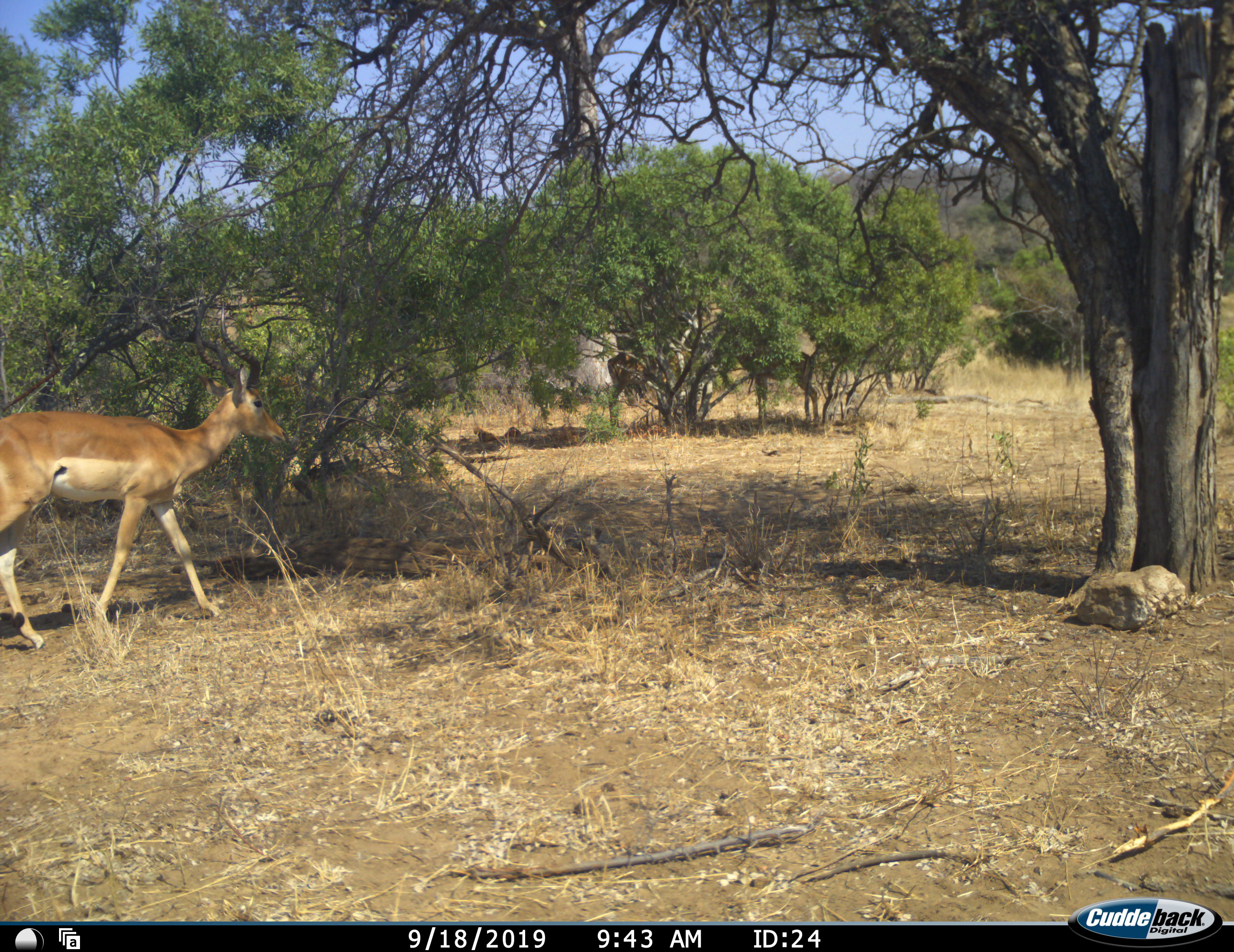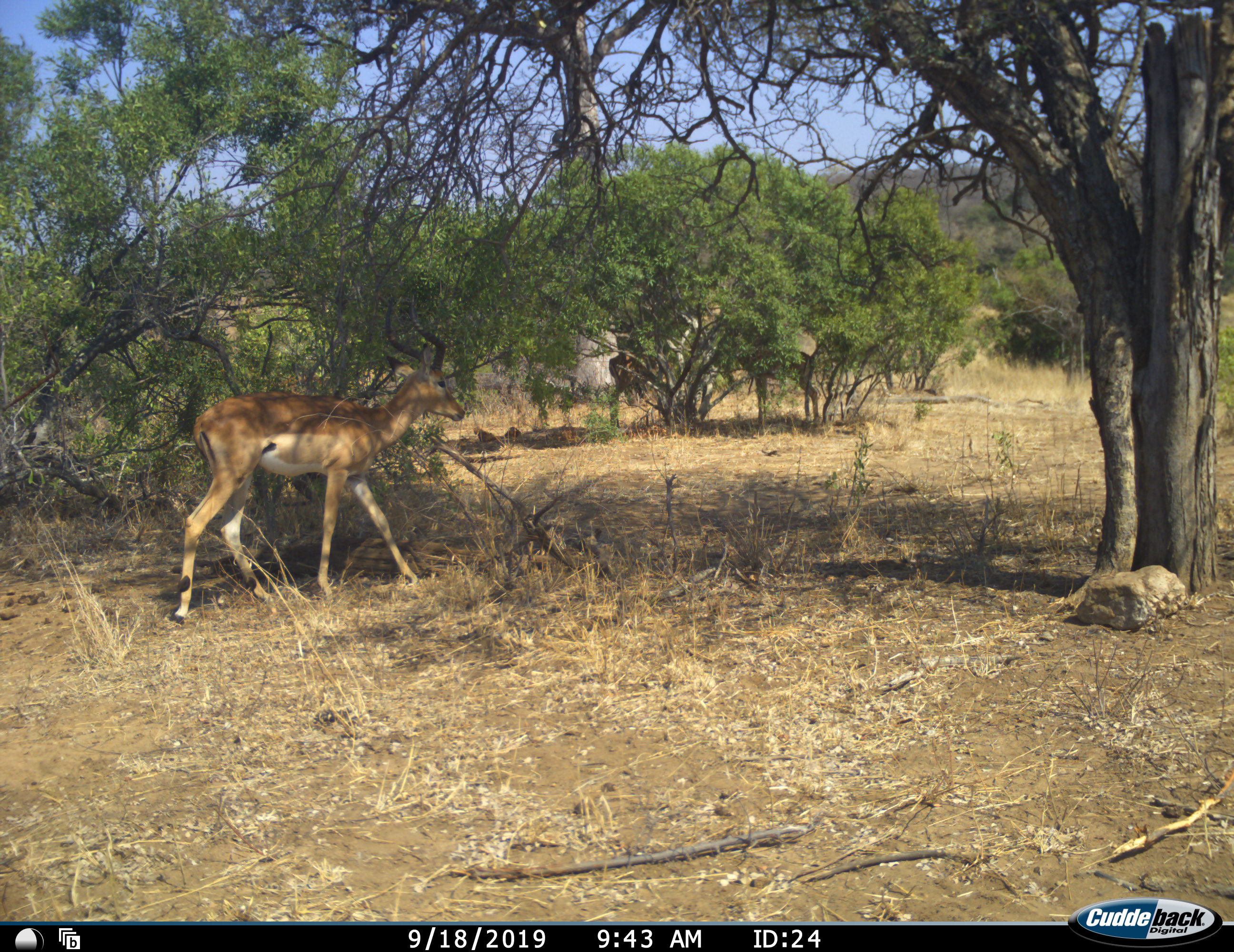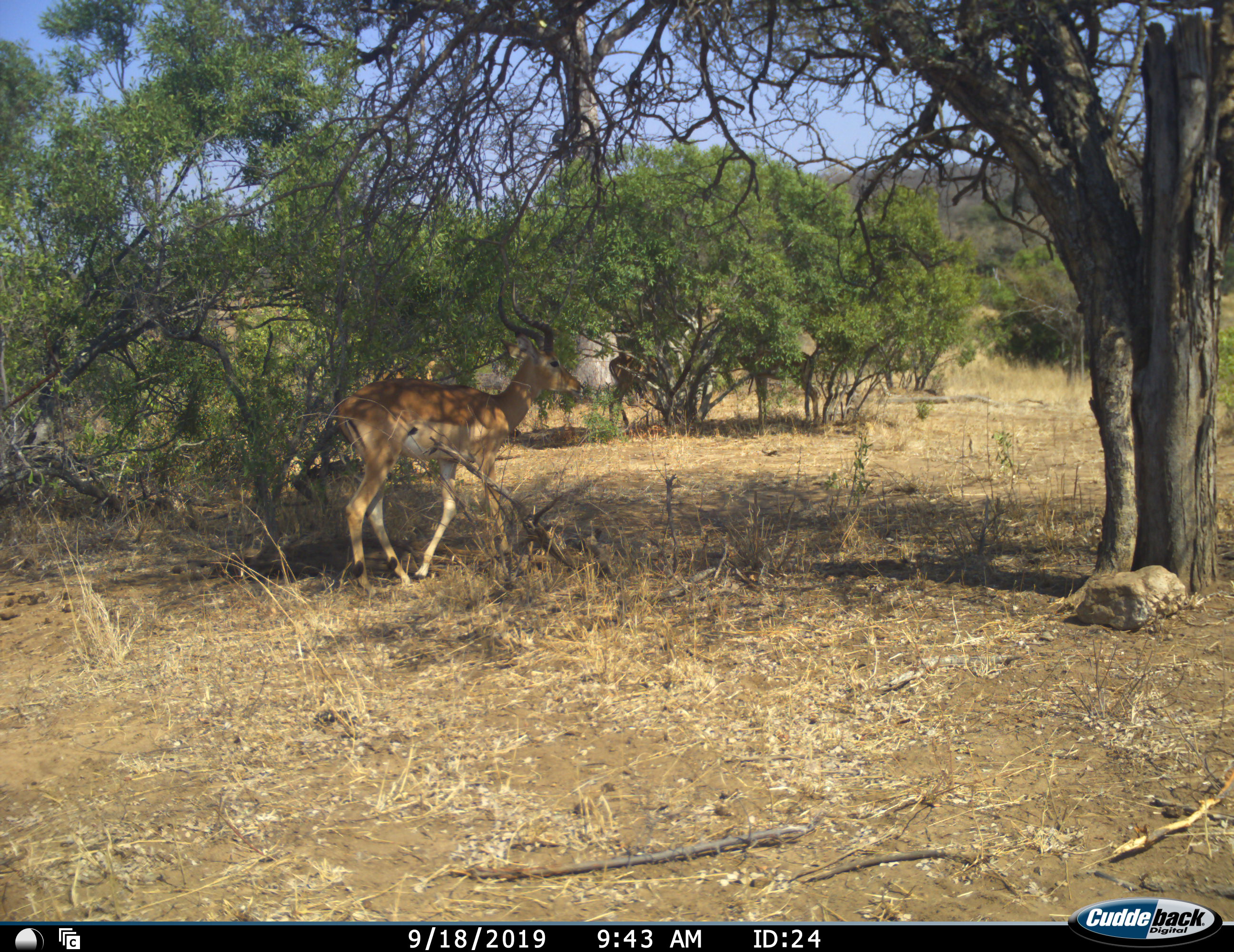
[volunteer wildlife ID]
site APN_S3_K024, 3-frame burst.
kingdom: Animalia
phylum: Chordata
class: Mammalia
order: Artiodactyla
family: Bovidae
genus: Aepyceros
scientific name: Aepyceros melampus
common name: impala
Impala (Aepyceros melampus), count 1. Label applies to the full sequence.